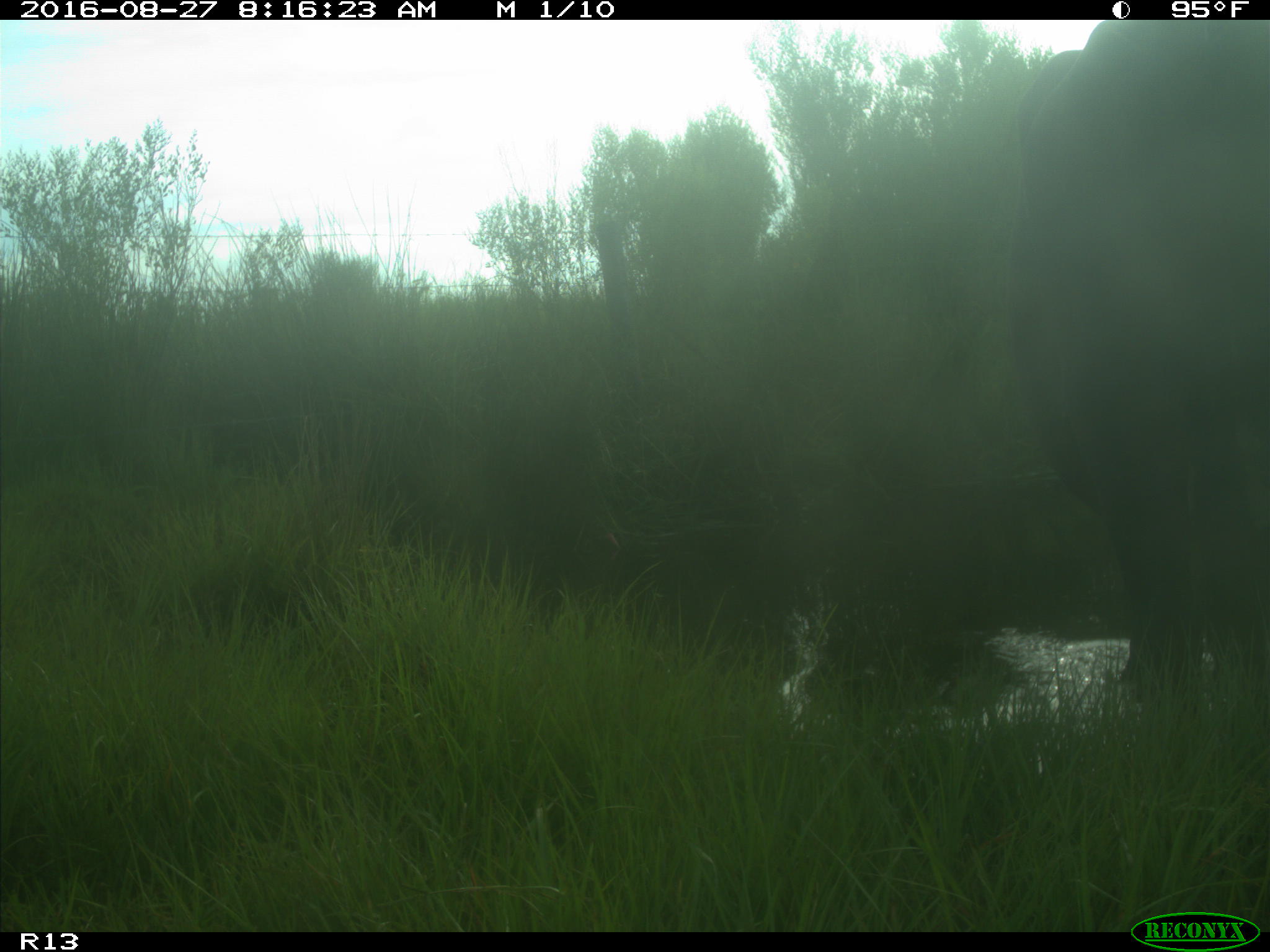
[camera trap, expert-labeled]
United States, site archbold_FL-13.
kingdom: Animalia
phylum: Chordata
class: Mammalia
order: Artiodactyla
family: Bovidae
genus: Bos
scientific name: Bos taurus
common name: domestic cow